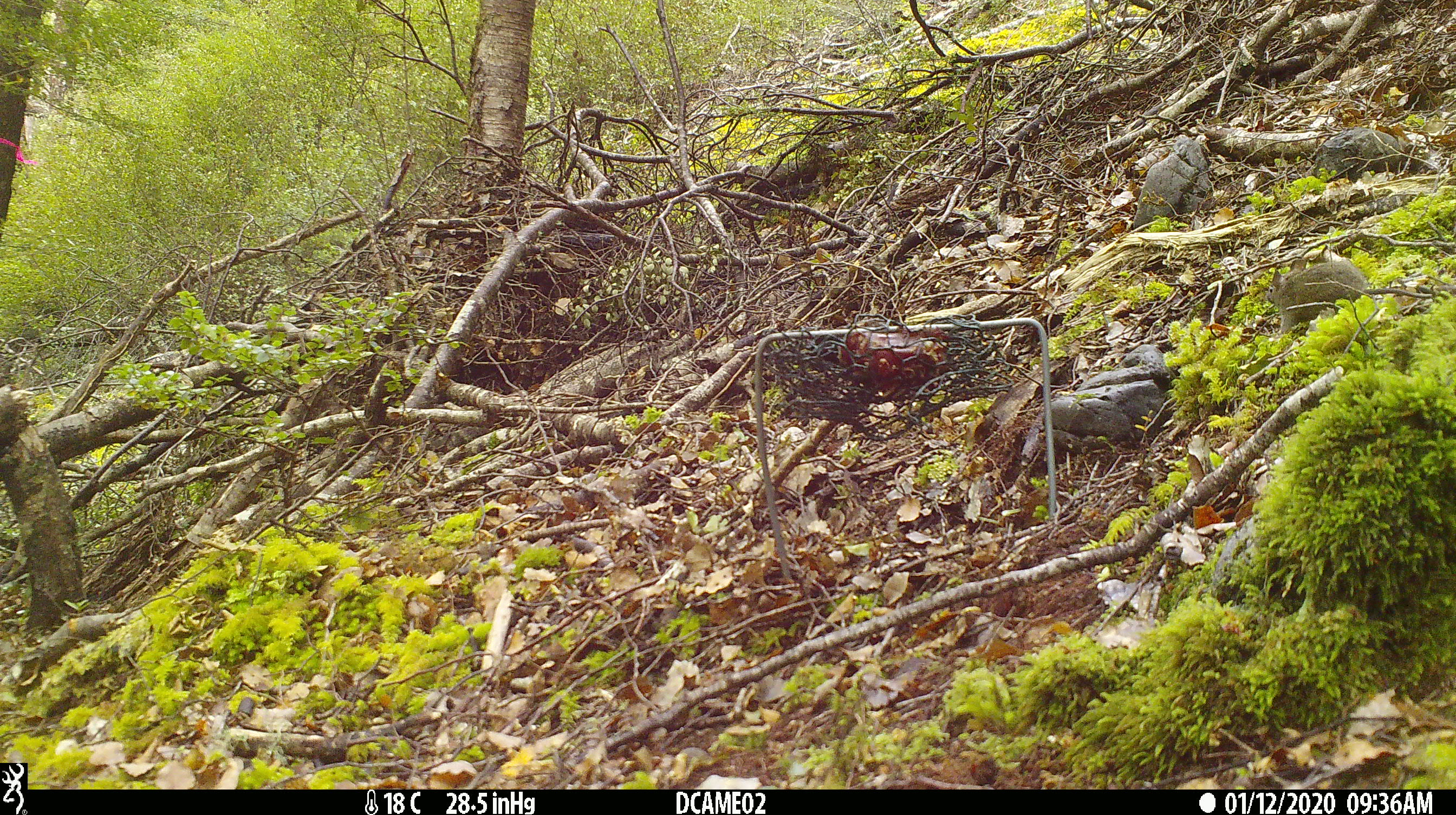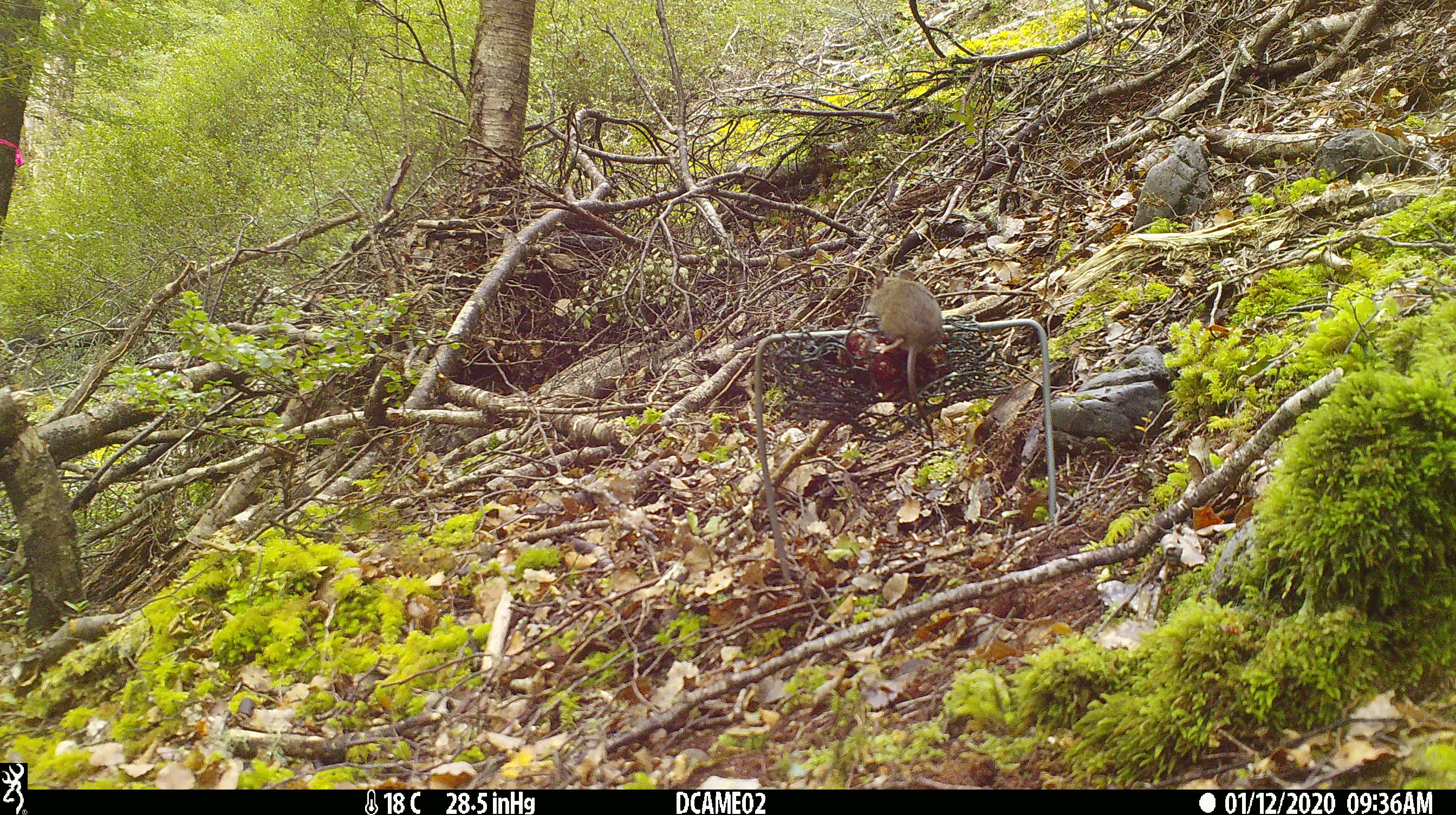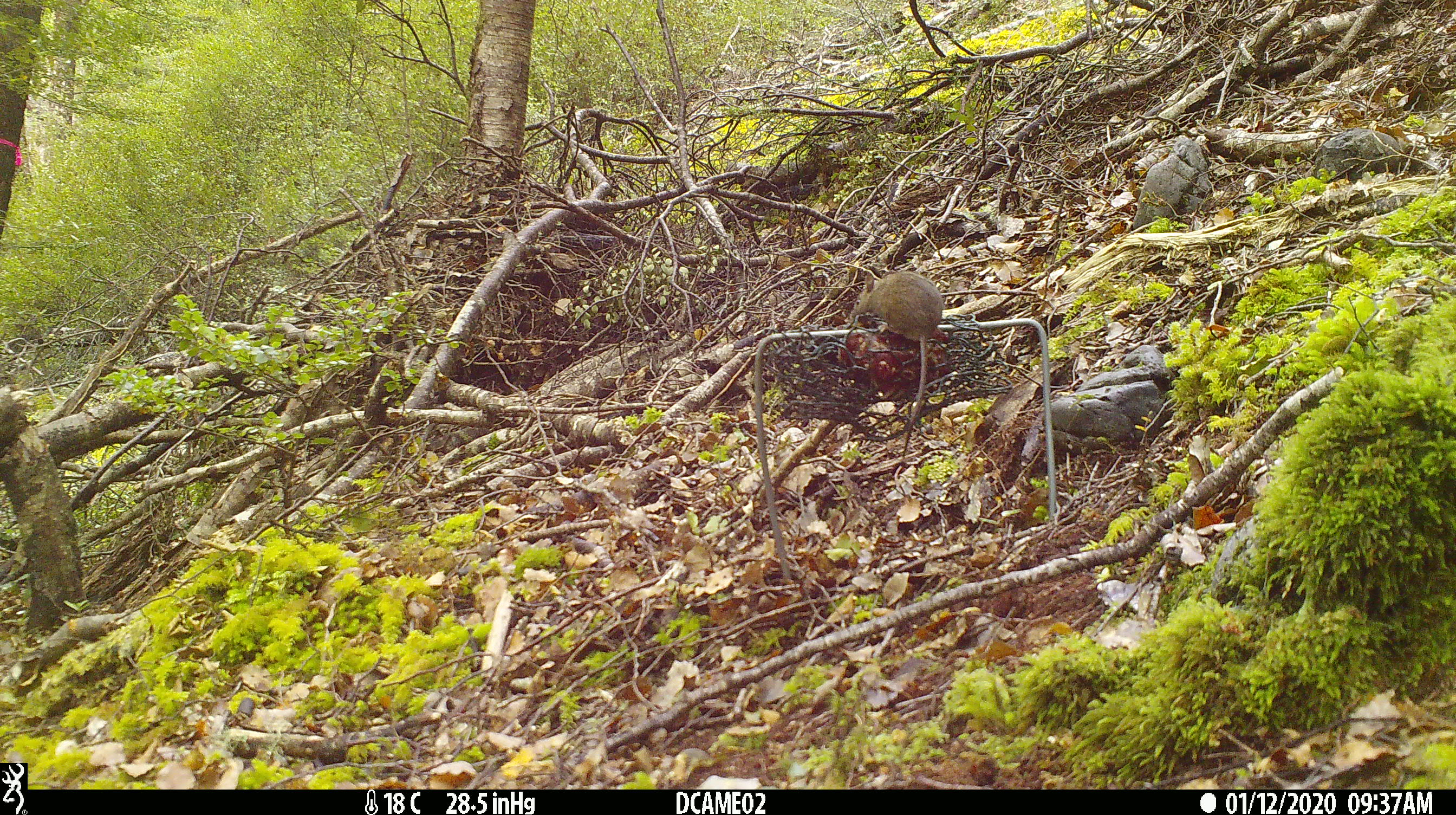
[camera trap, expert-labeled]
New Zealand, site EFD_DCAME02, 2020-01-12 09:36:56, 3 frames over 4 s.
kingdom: Animalia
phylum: Chordata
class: Mammalia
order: Rodentia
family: Muridae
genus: Mus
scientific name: Mus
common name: mouse